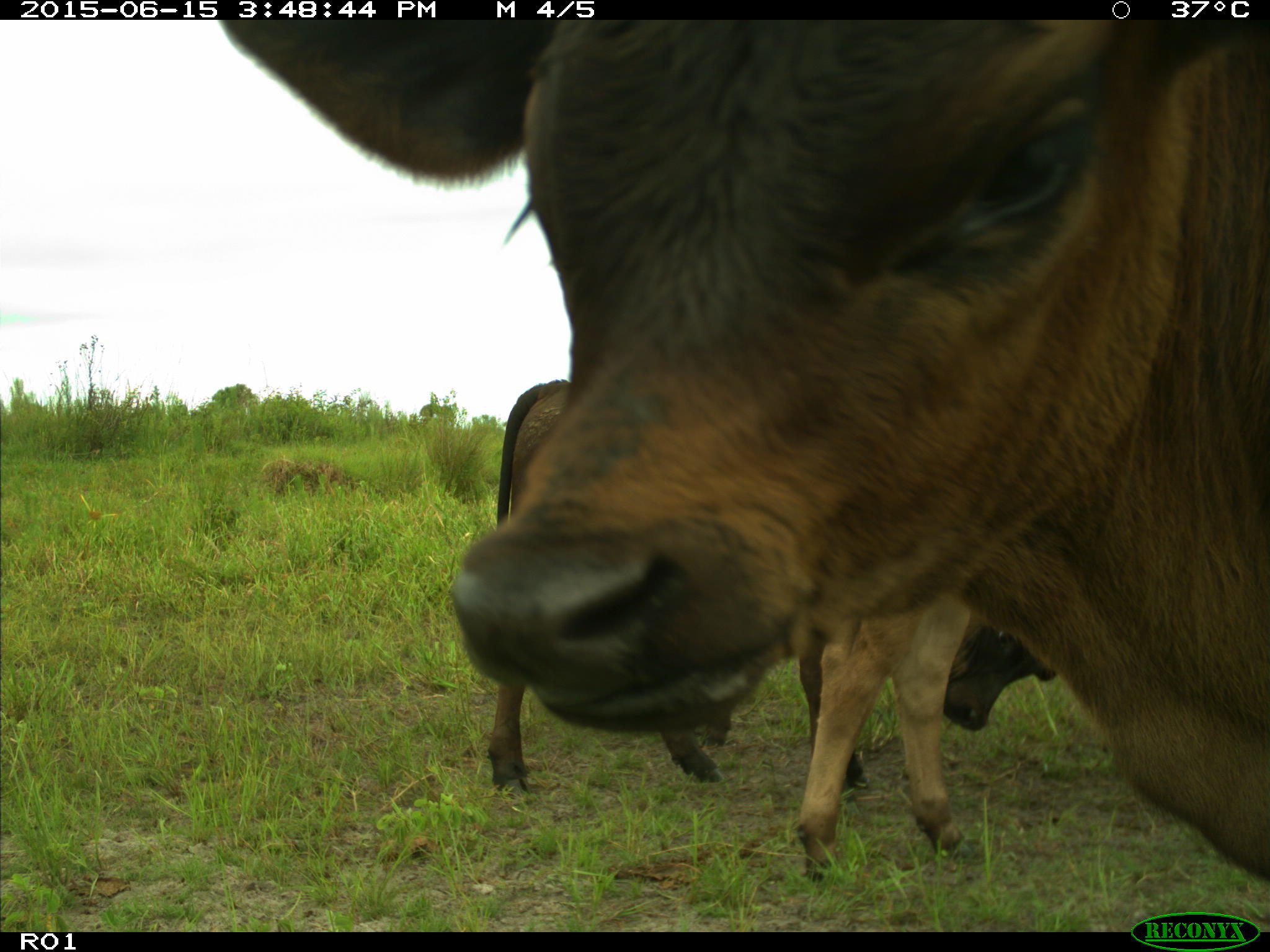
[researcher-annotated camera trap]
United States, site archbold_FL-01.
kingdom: Animalia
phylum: Chordata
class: Mammalia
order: Artiodactyla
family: Bovidae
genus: Bos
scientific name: Bos taurus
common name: domestic cow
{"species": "Bos taurus (domestic cow)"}